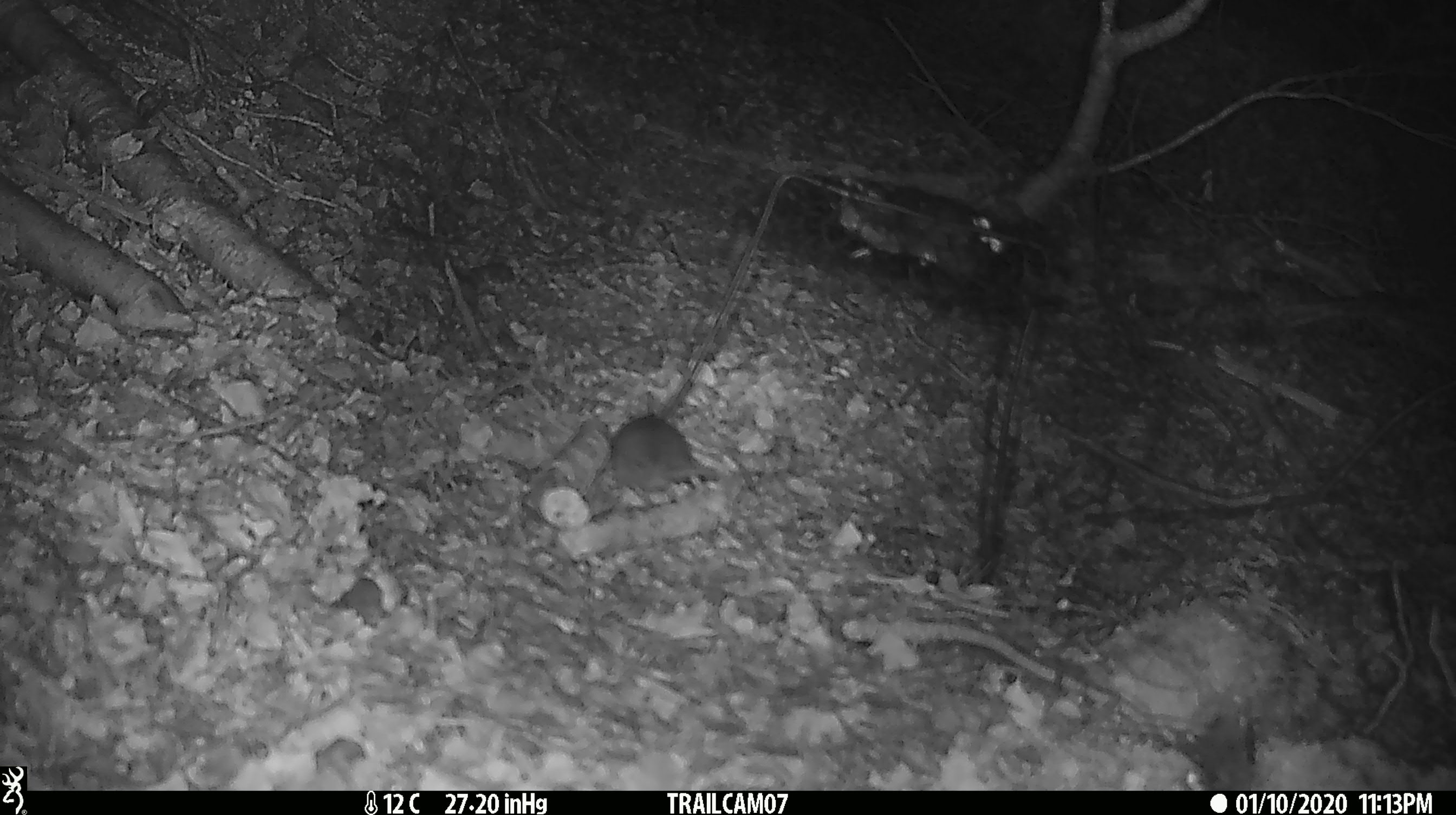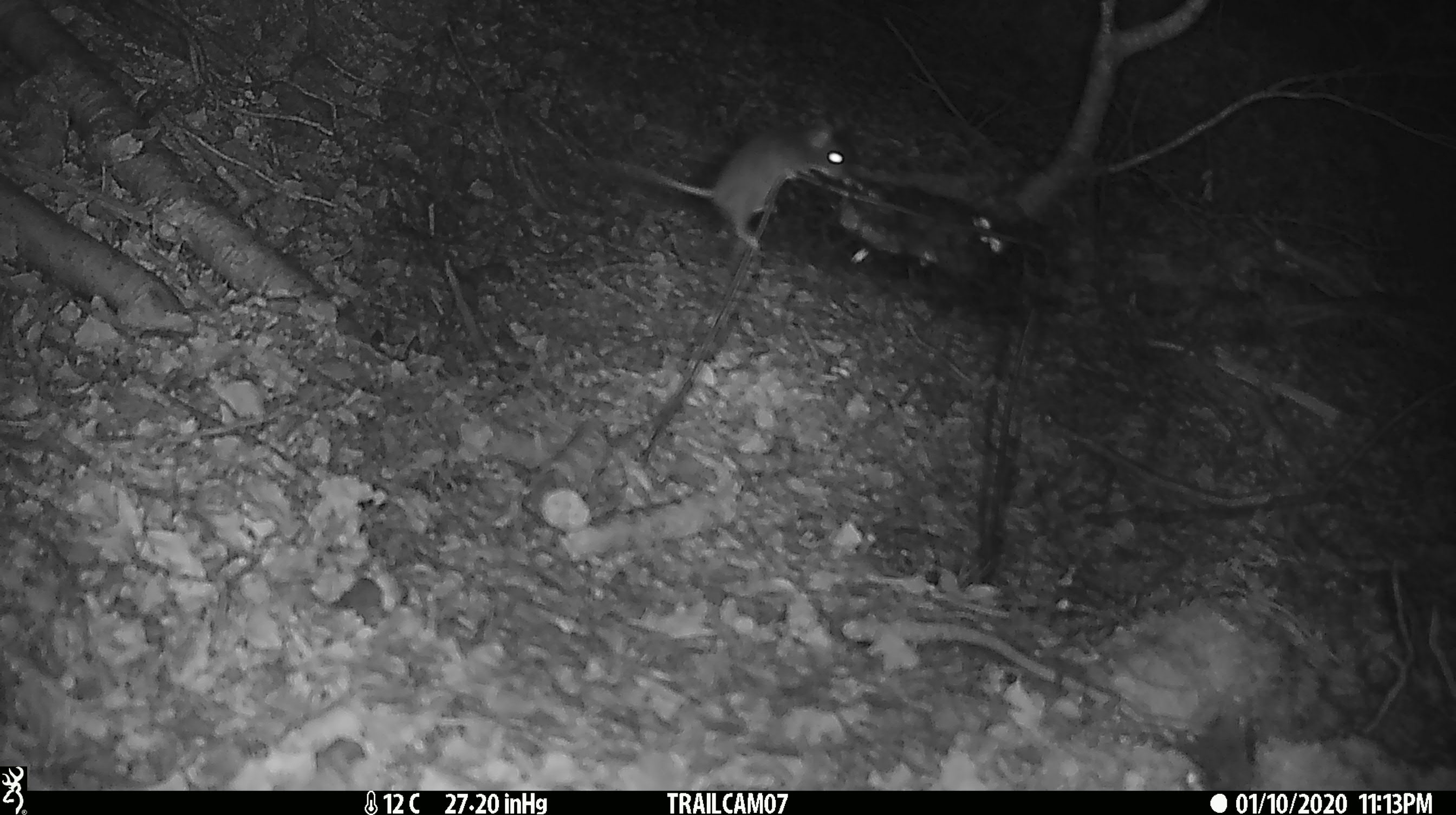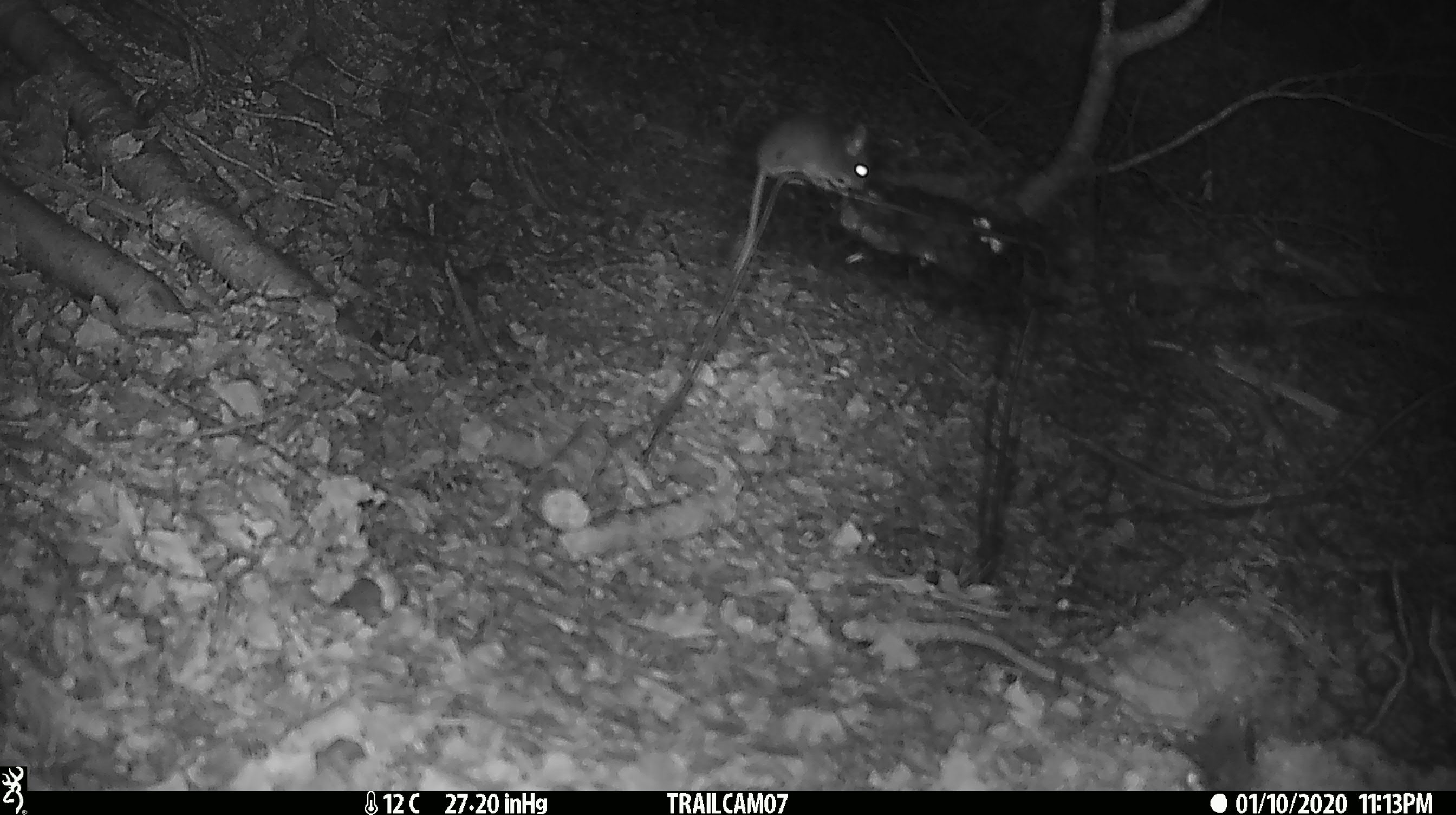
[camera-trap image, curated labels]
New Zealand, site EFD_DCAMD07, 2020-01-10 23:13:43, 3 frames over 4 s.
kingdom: Animalia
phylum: Chordata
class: Mammalia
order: Rodentia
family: Muridae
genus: Mus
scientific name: Mus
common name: mouse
Mouse (Mus).